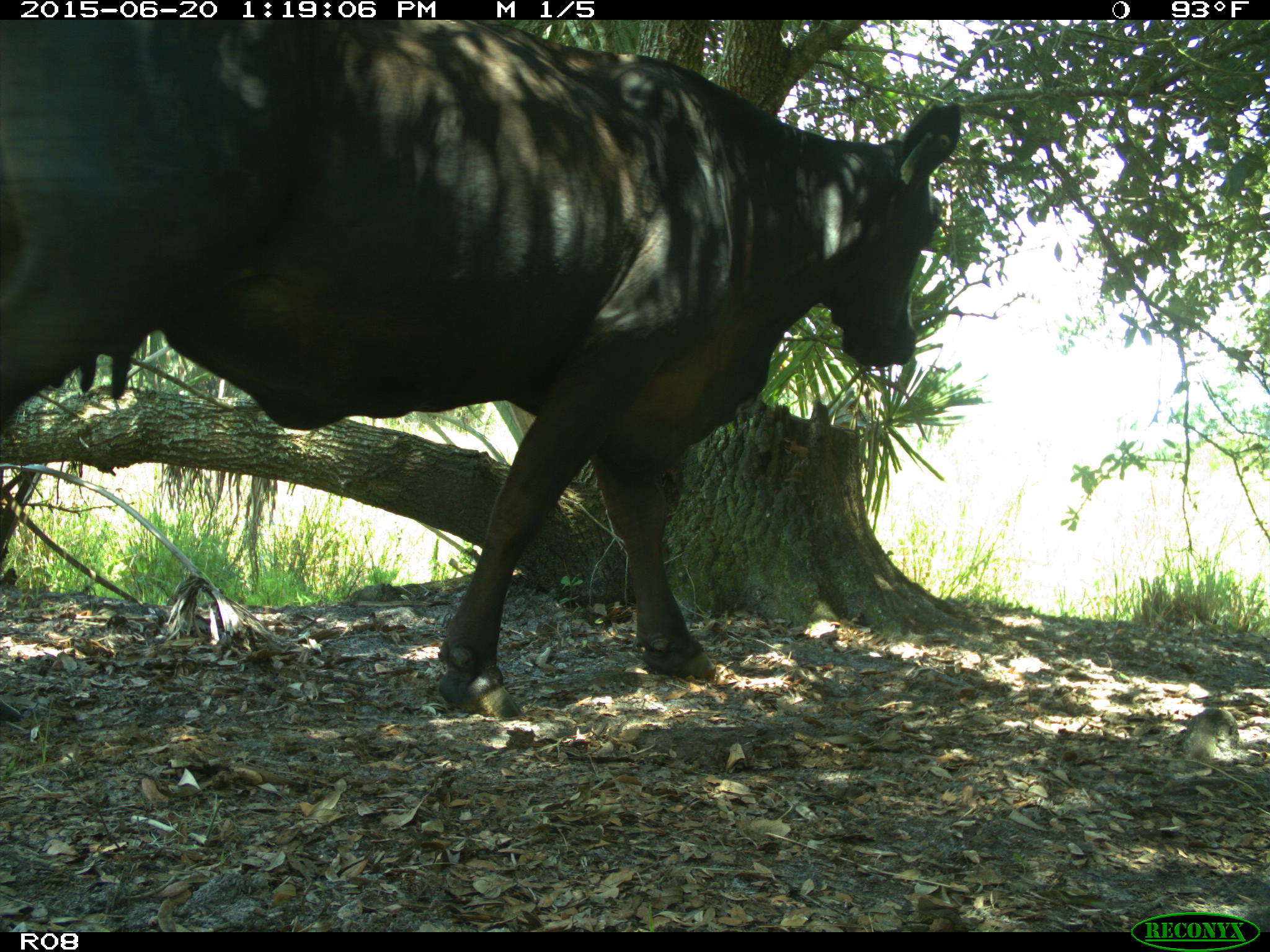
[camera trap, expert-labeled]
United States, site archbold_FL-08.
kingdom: Animalia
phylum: Chordata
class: Mammalia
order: Artiodactyla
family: Bovidae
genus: Bos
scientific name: Bos taurus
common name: domestic cow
Bos taurus (domestic cow).